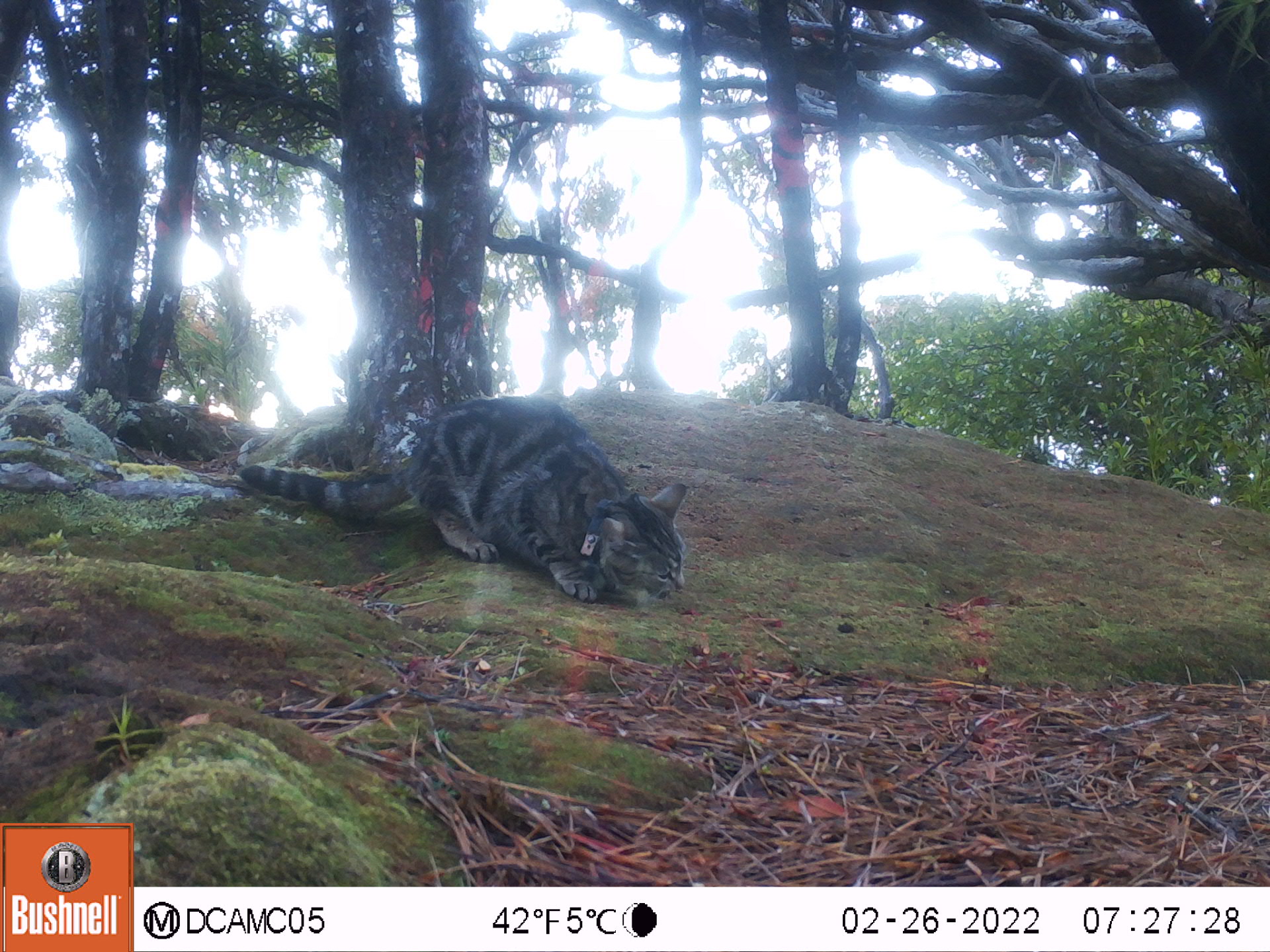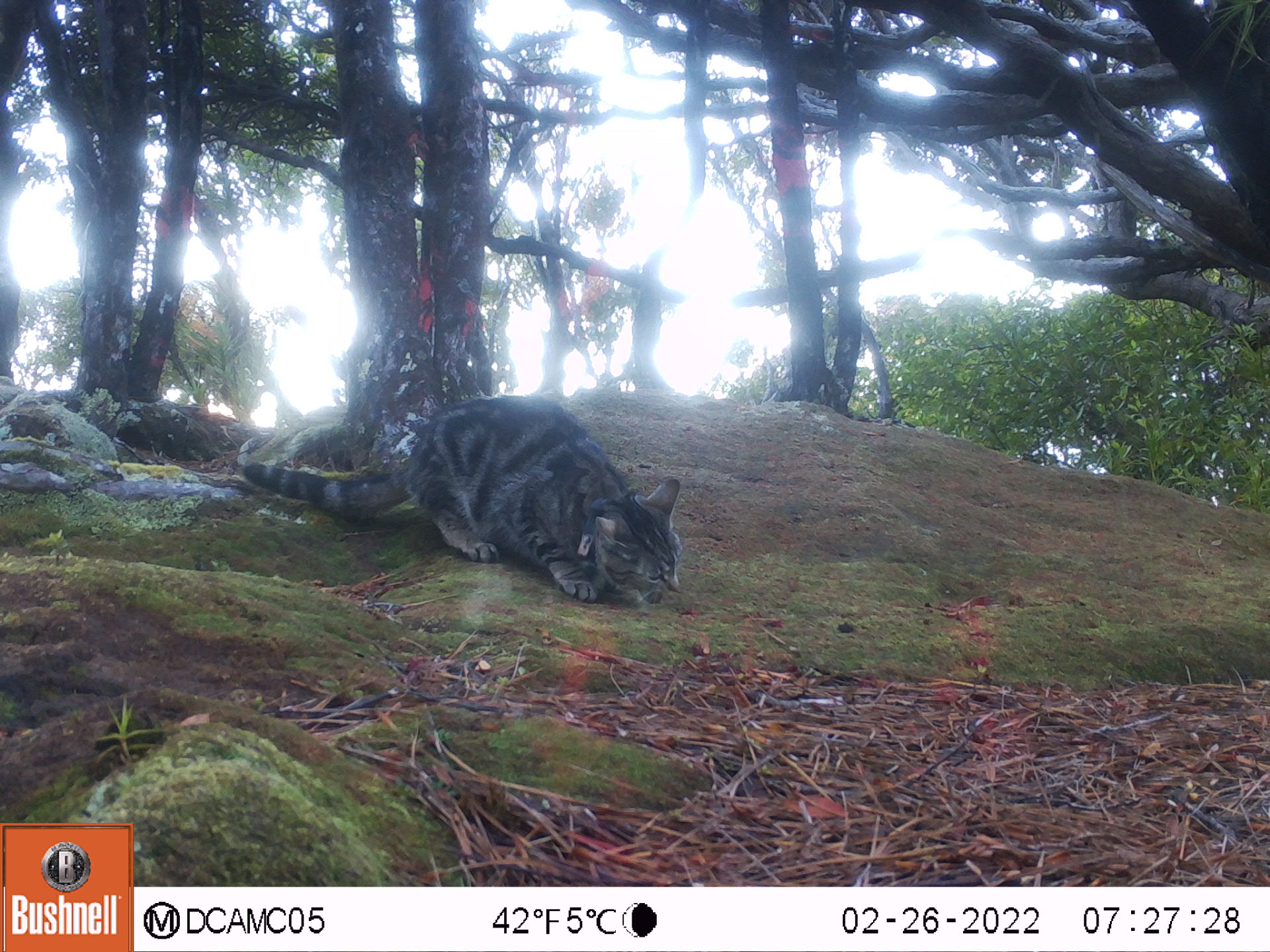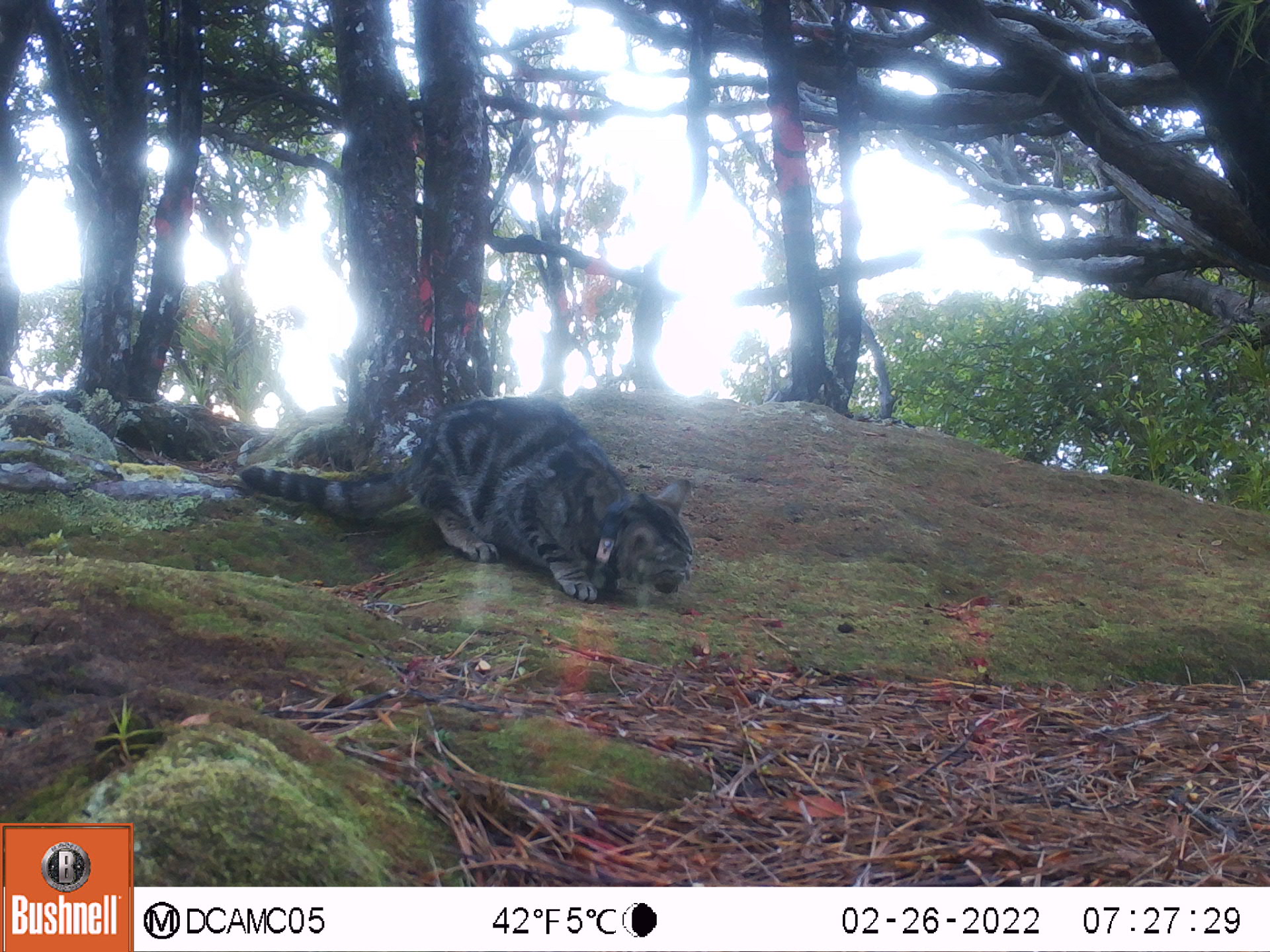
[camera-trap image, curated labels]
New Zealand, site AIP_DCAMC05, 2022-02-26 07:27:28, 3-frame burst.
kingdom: Animalia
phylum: Chordata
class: Mammalia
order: Carnivora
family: Felidae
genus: Felis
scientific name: Felis catus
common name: domestic cat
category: cat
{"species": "cat (domestic cat) (Felis catus)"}